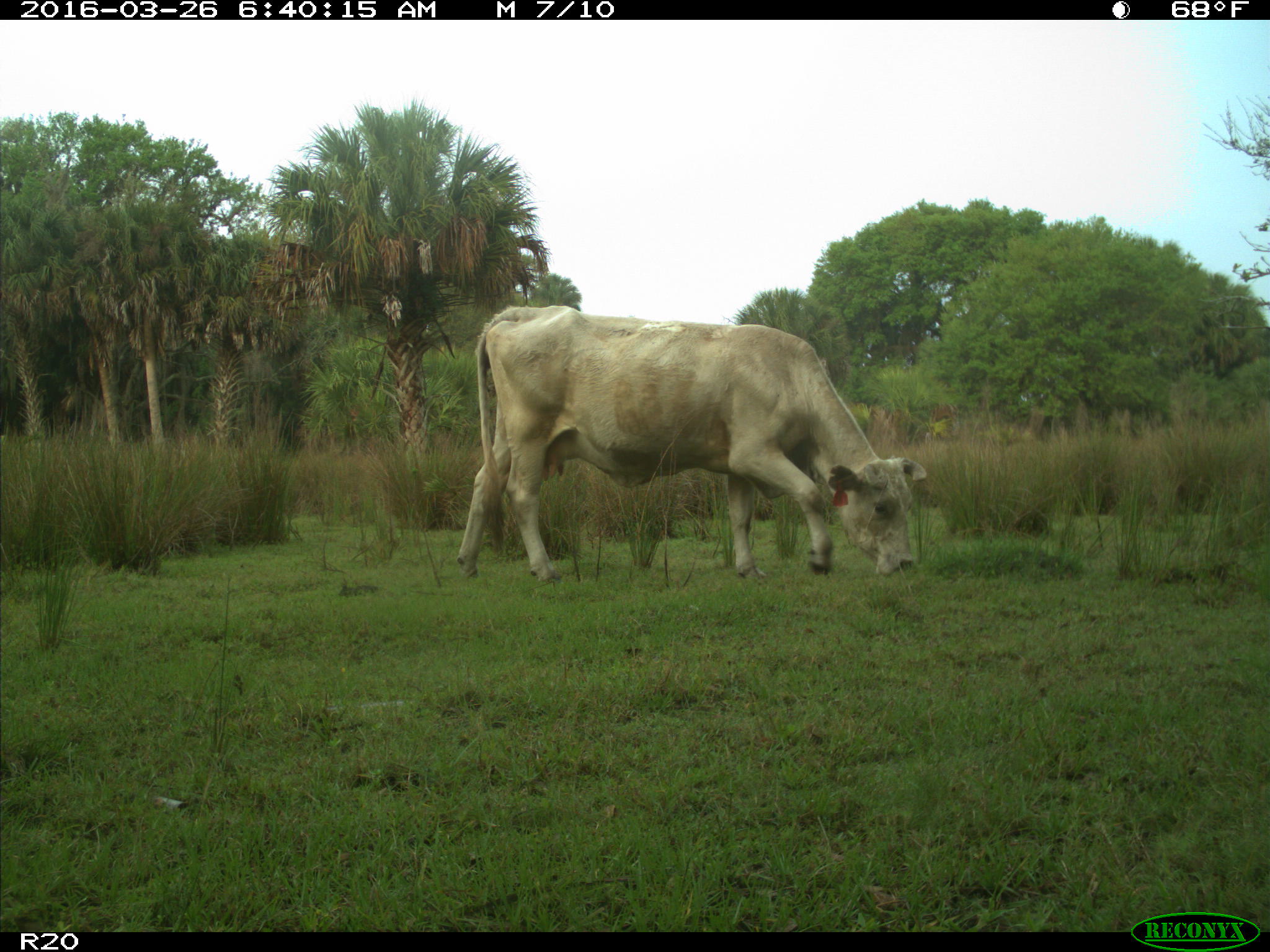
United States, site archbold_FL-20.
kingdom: Animalia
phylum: Chordata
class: Mammalia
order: Artiodactyla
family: Bovidae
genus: Bos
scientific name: Bos taurus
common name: domestic cow